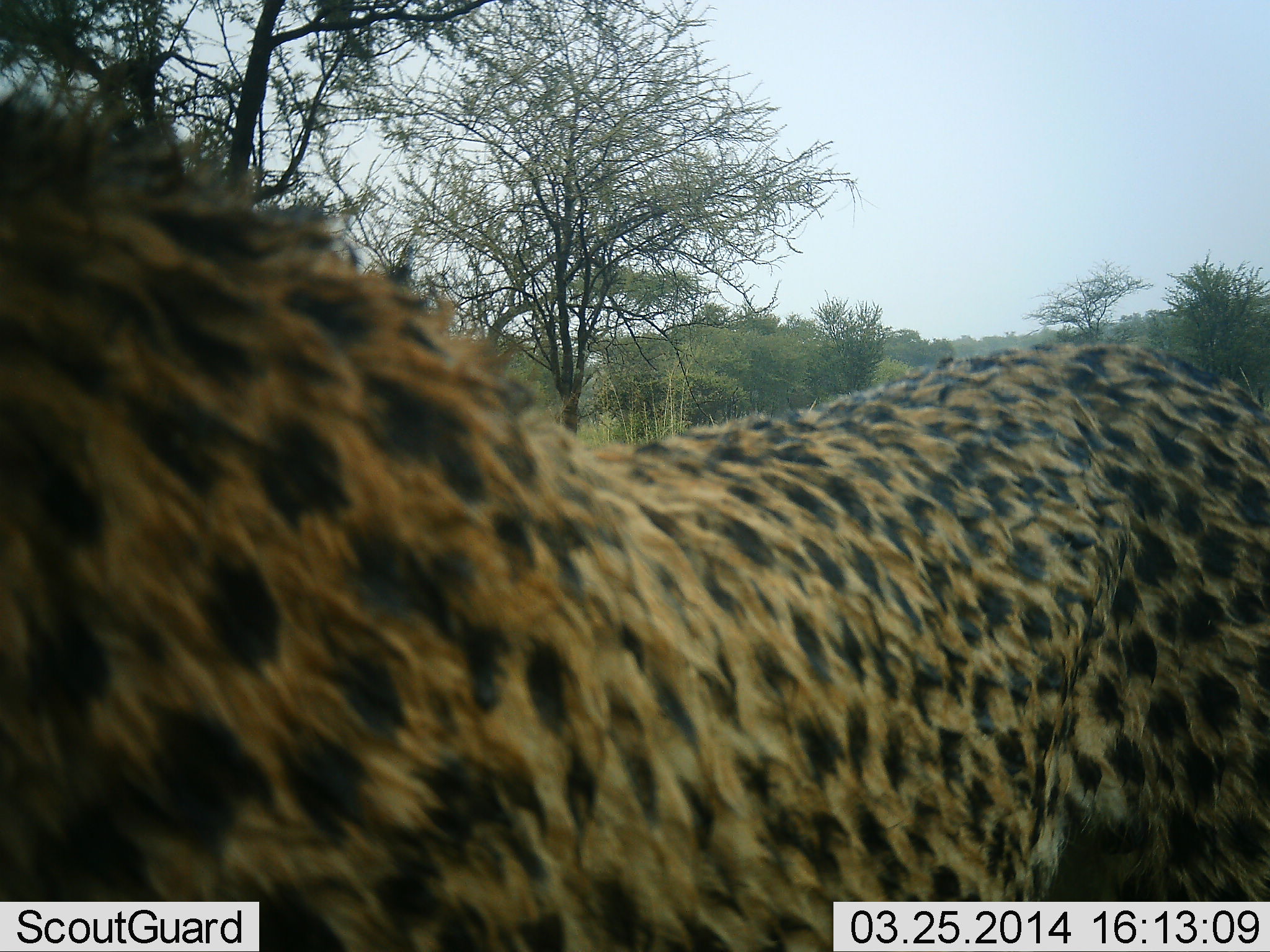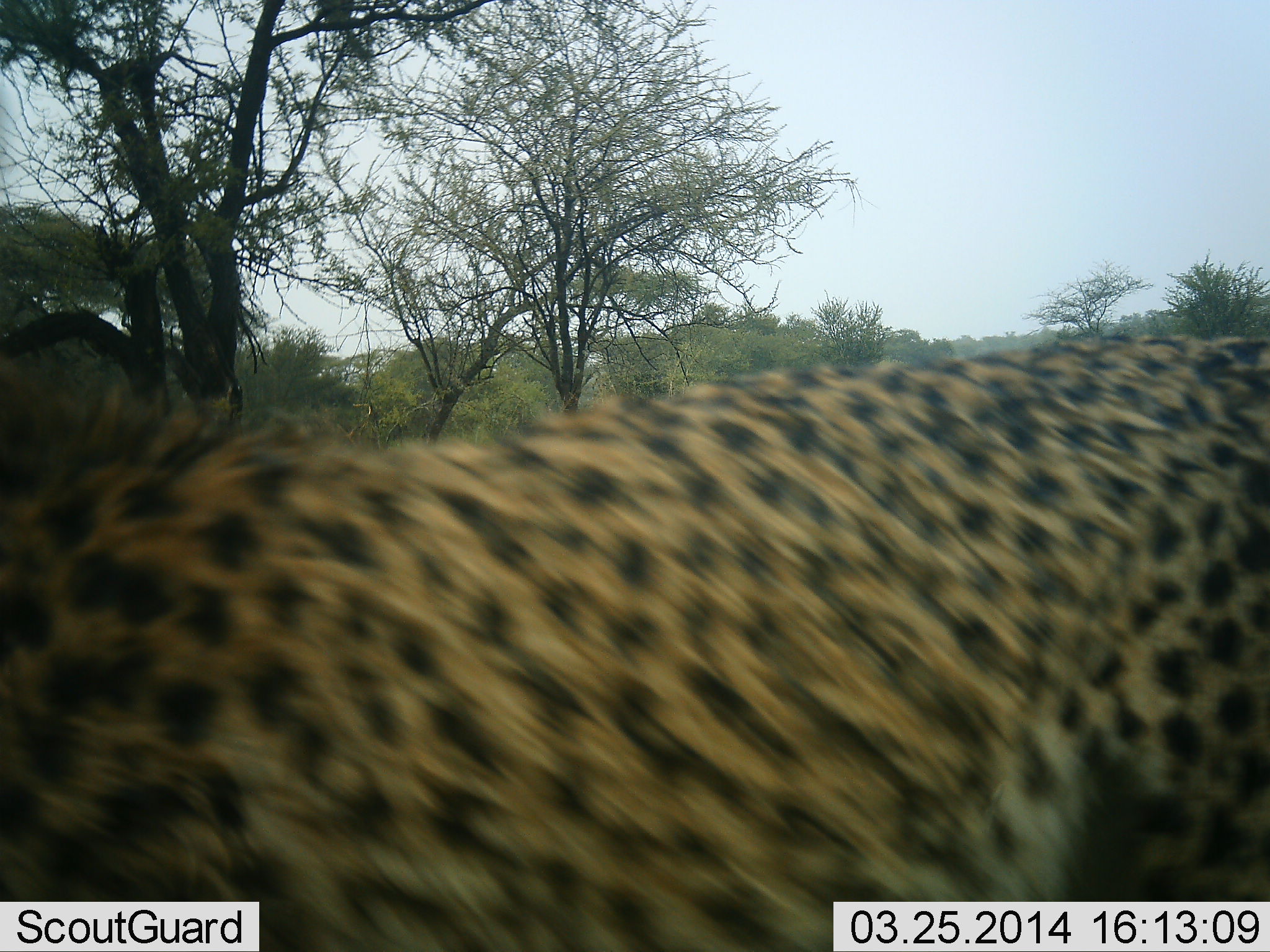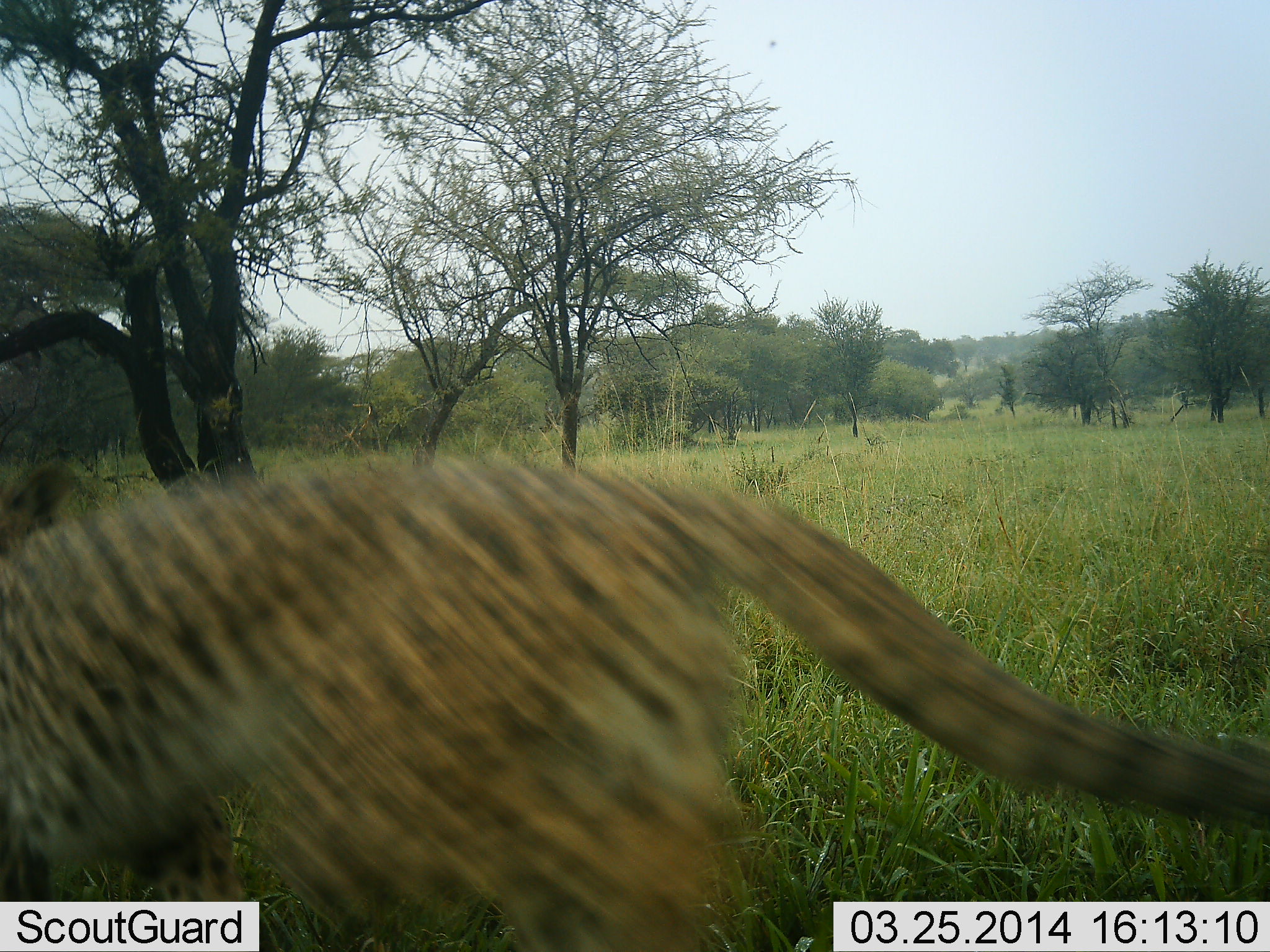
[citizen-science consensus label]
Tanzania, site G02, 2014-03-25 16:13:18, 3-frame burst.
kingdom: Animalia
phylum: Chordata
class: Mammalia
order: Carnivora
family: Felidae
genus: Acinonyx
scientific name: Acinonyx jubatus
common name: cheetah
Cheetah (Acinonyx jubatus), count 1. Behavior (volunteer vote fractions): standing 0%, resting 0%, moving 100%, interacting 0%. Young present (vote fraction): 0%. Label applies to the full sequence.